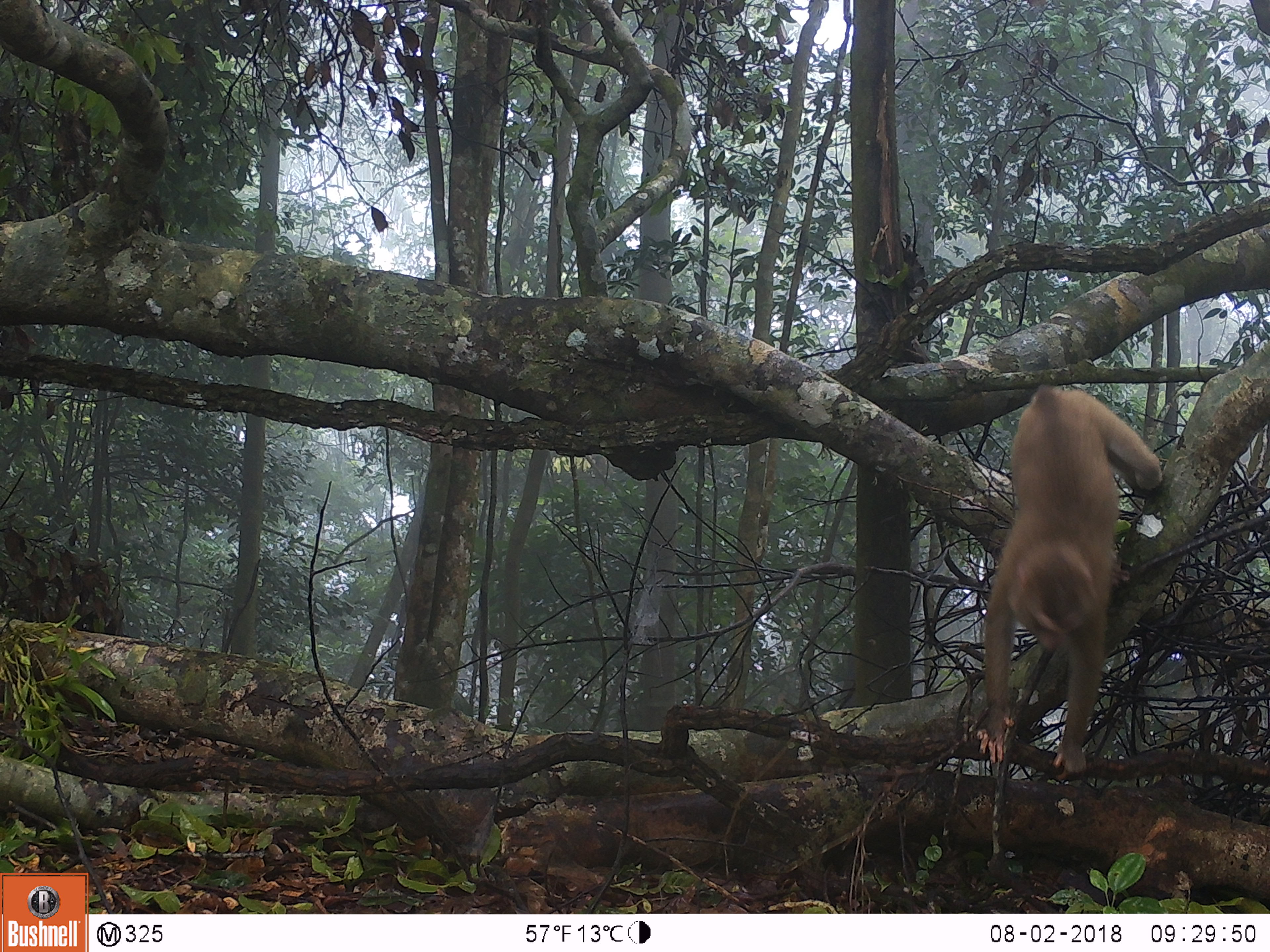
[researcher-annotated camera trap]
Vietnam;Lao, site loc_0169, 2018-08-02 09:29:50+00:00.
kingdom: Animalia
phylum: Chordata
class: Mammalia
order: Primates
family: Cercopithecidae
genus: Macaca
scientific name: Macaca nemestrina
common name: pig-tailed macaque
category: pig tailed macaque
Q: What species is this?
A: Pig tailed macaque (pig-tailed macaque) (Macaca nemestrina).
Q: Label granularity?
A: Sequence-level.